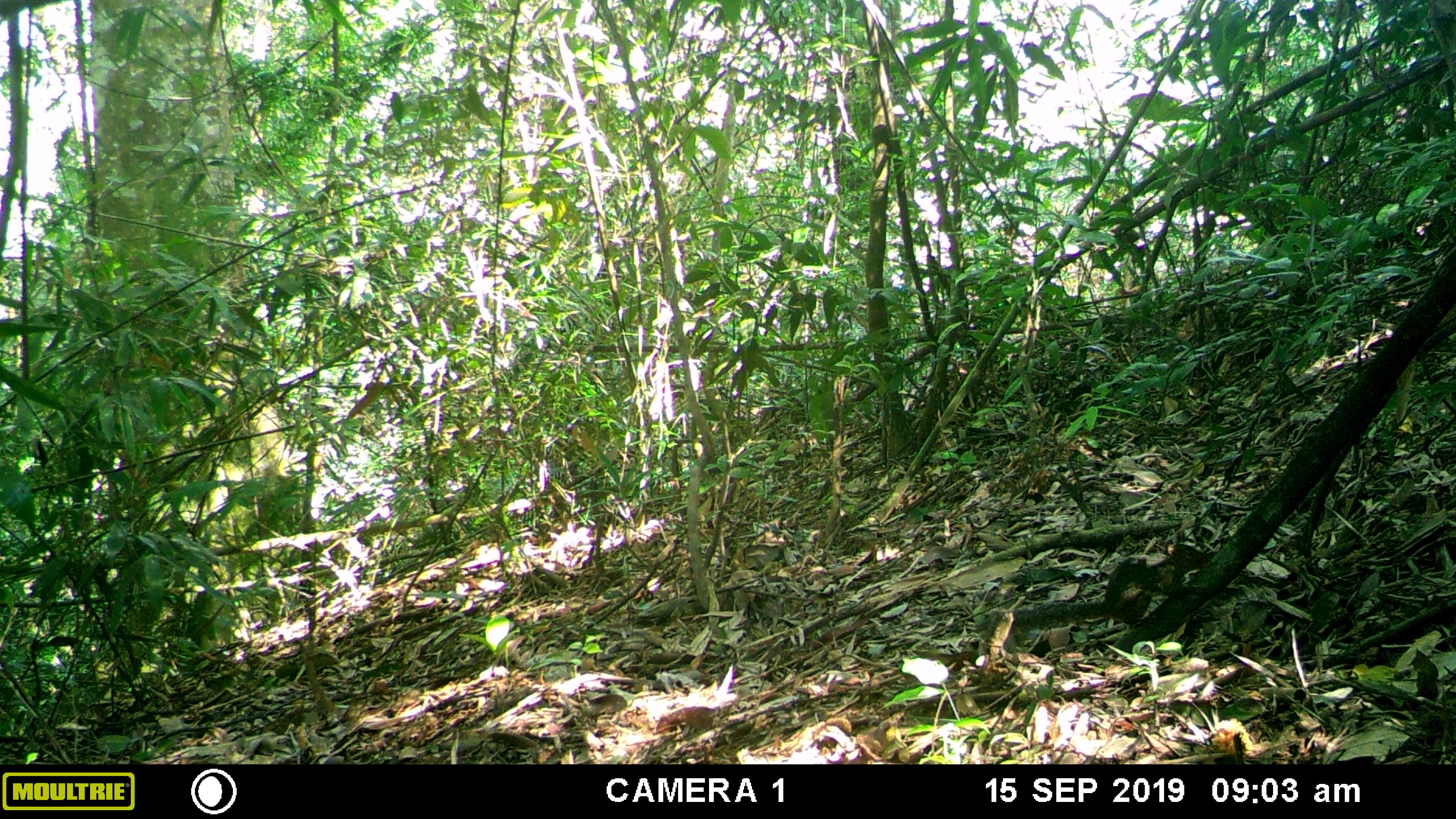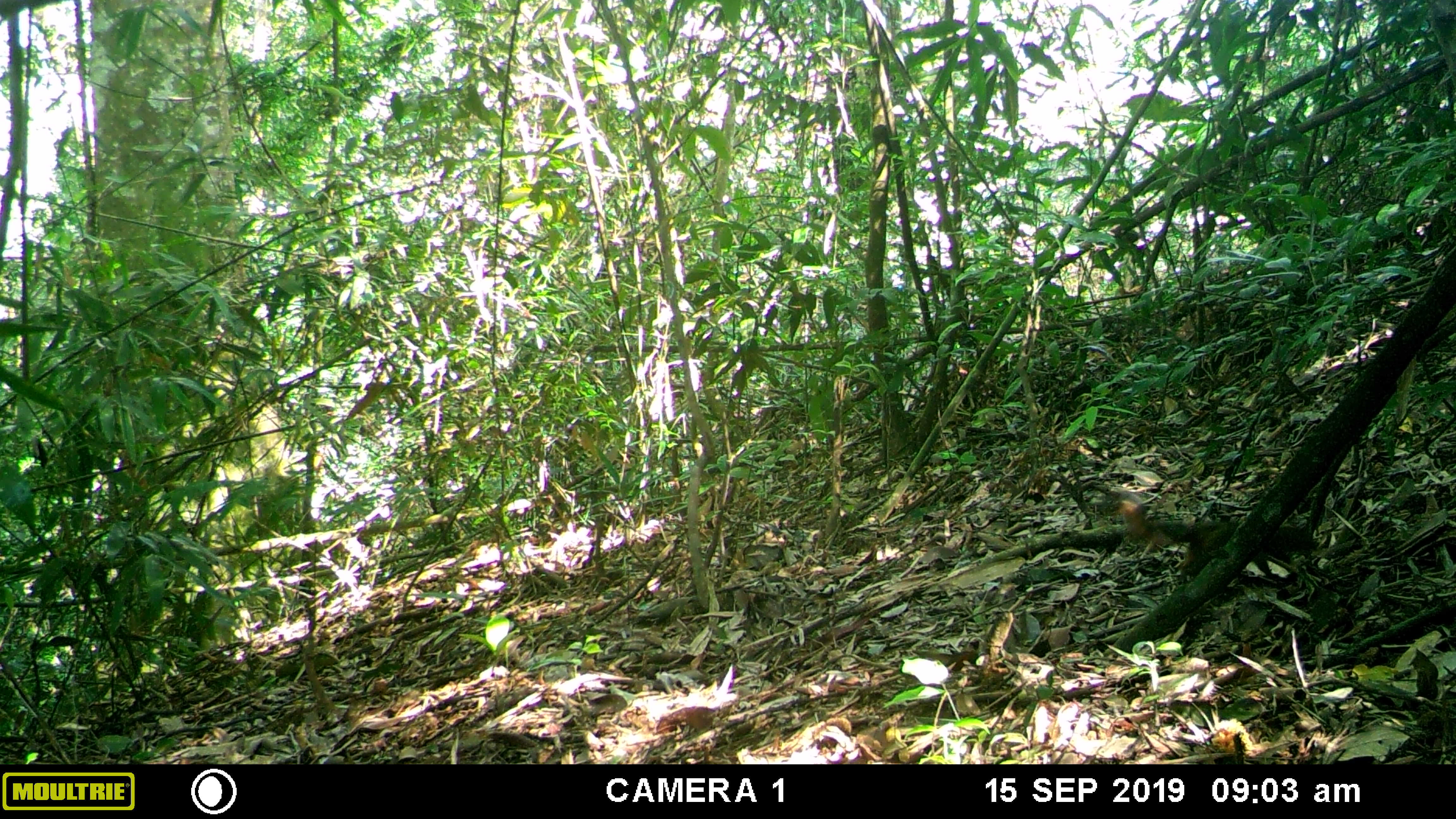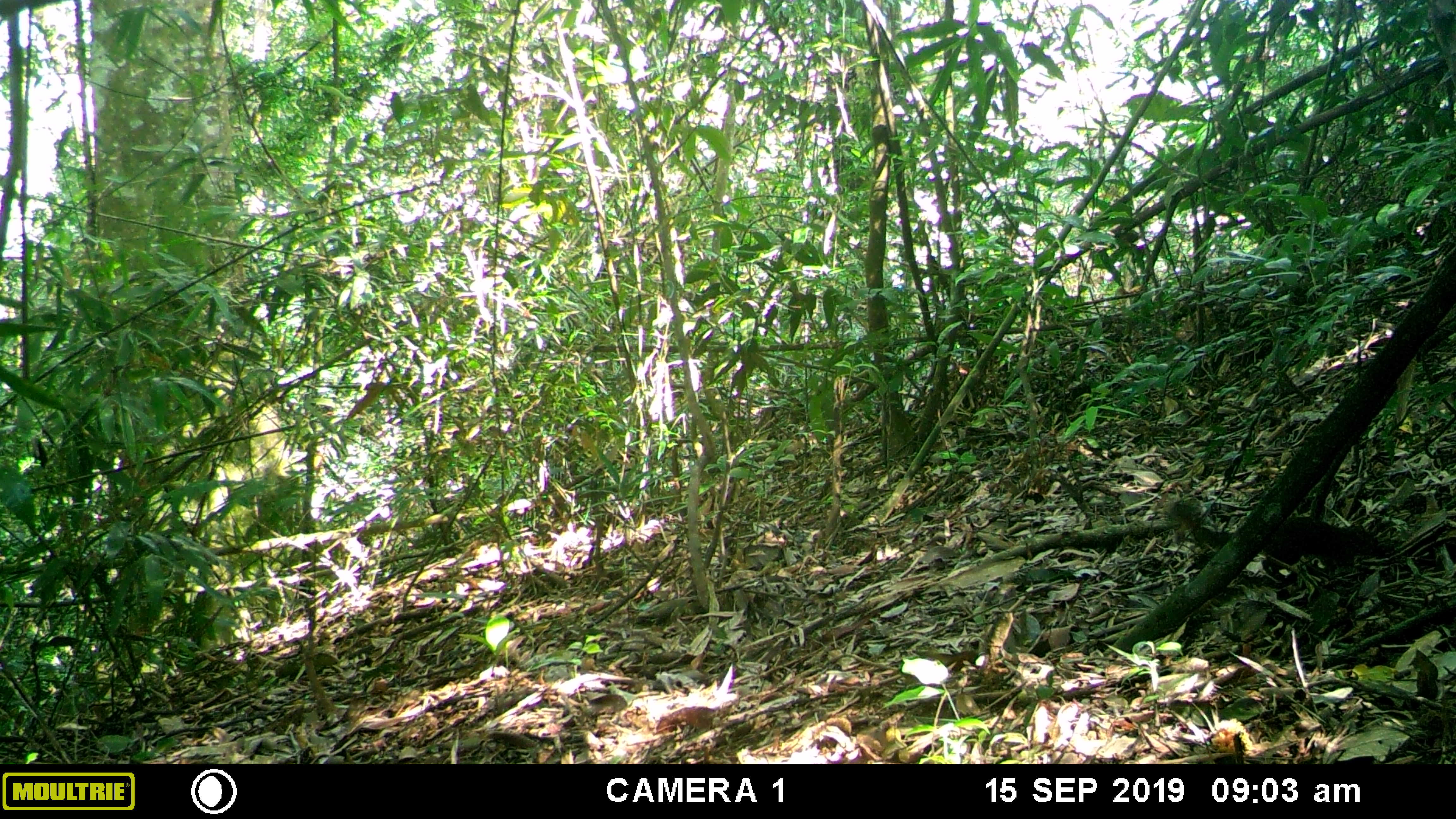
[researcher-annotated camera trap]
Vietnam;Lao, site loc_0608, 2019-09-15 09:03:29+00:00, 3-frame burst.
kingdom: Animalia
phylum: Chordata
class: Mammalia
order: Rodentia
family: Sciuridae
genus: Dremomys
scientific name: Dremomys rufigenis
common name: red-cheeked squirrel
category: red cheeked squirrel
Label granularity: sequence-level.